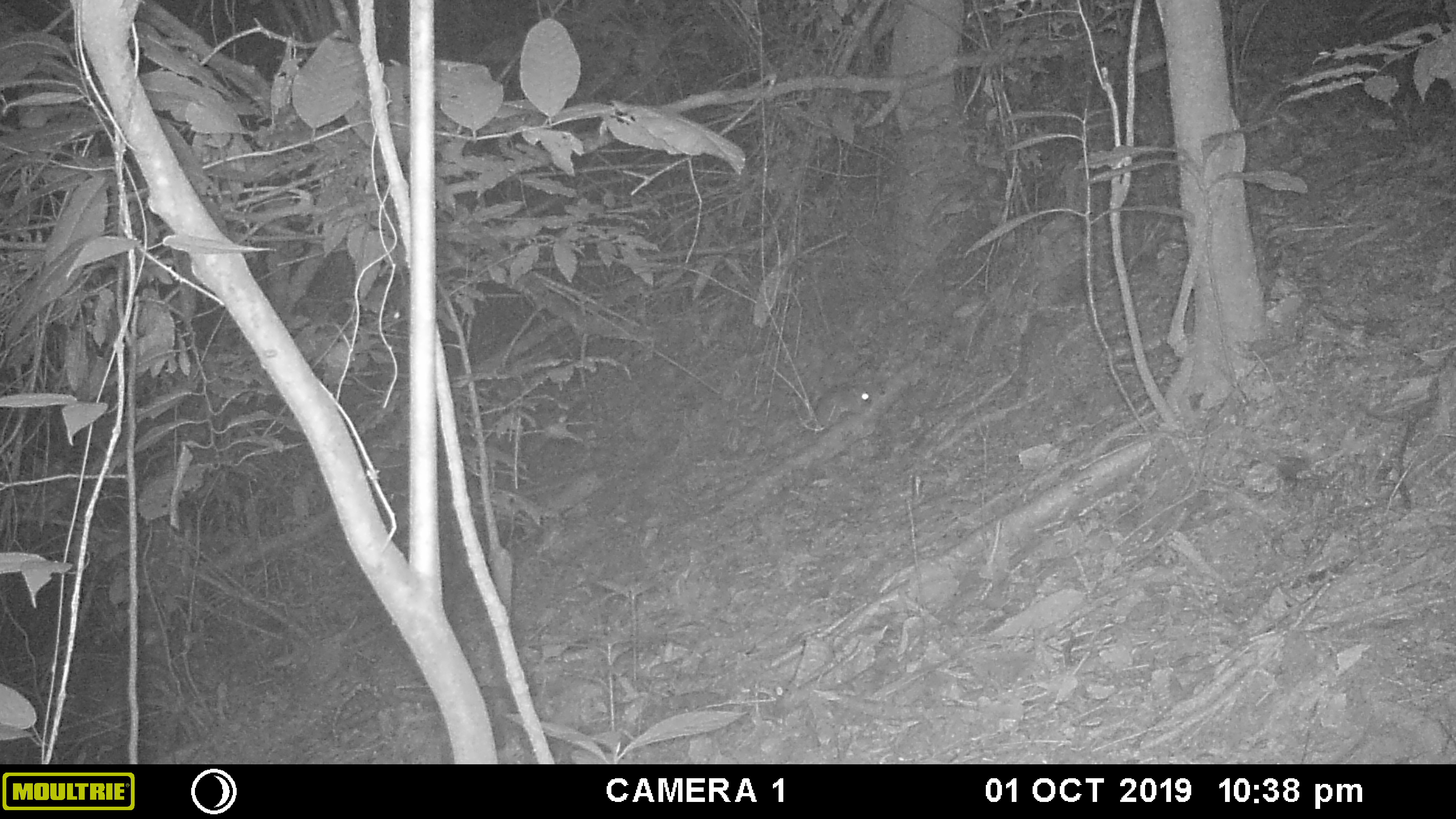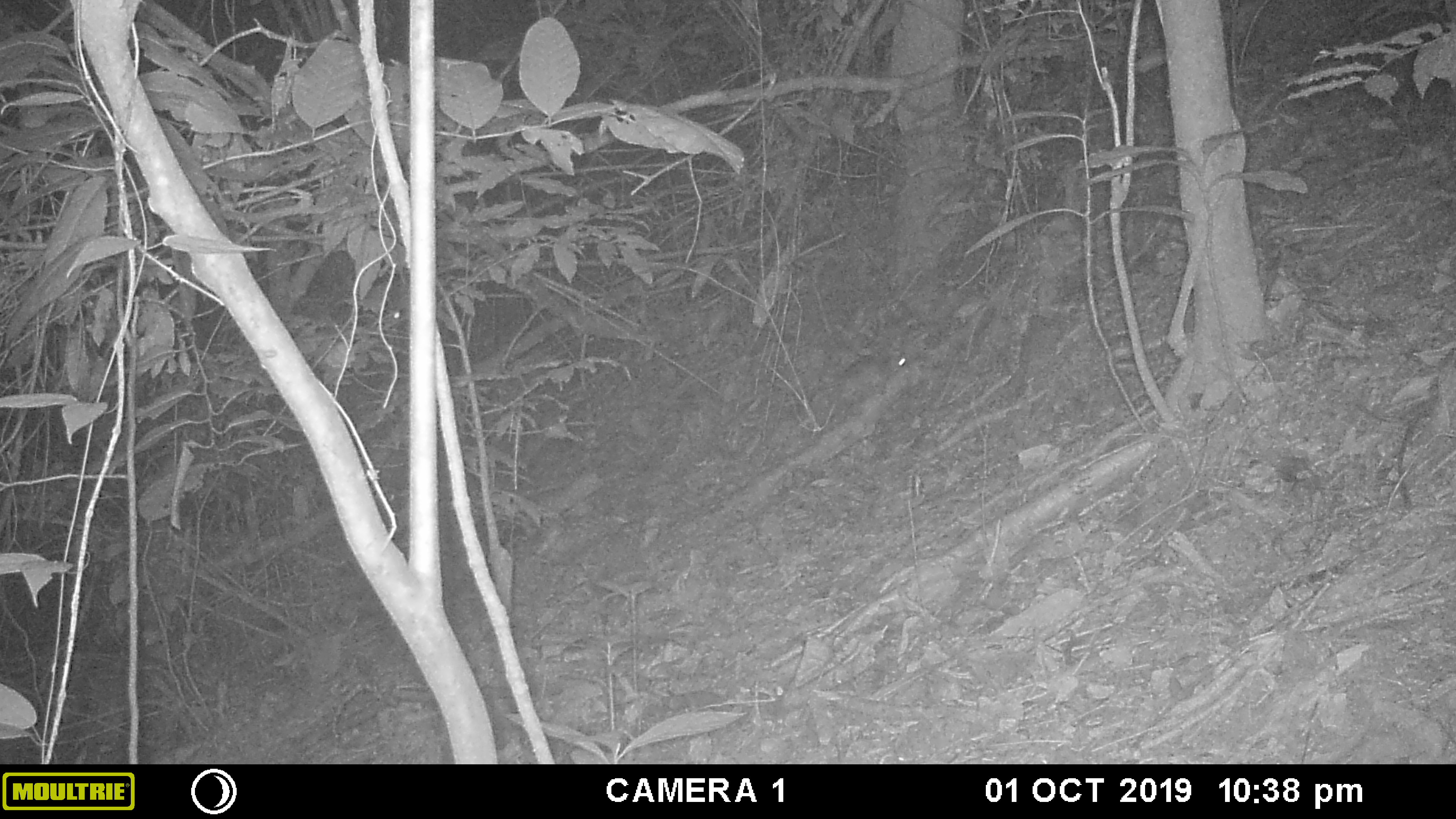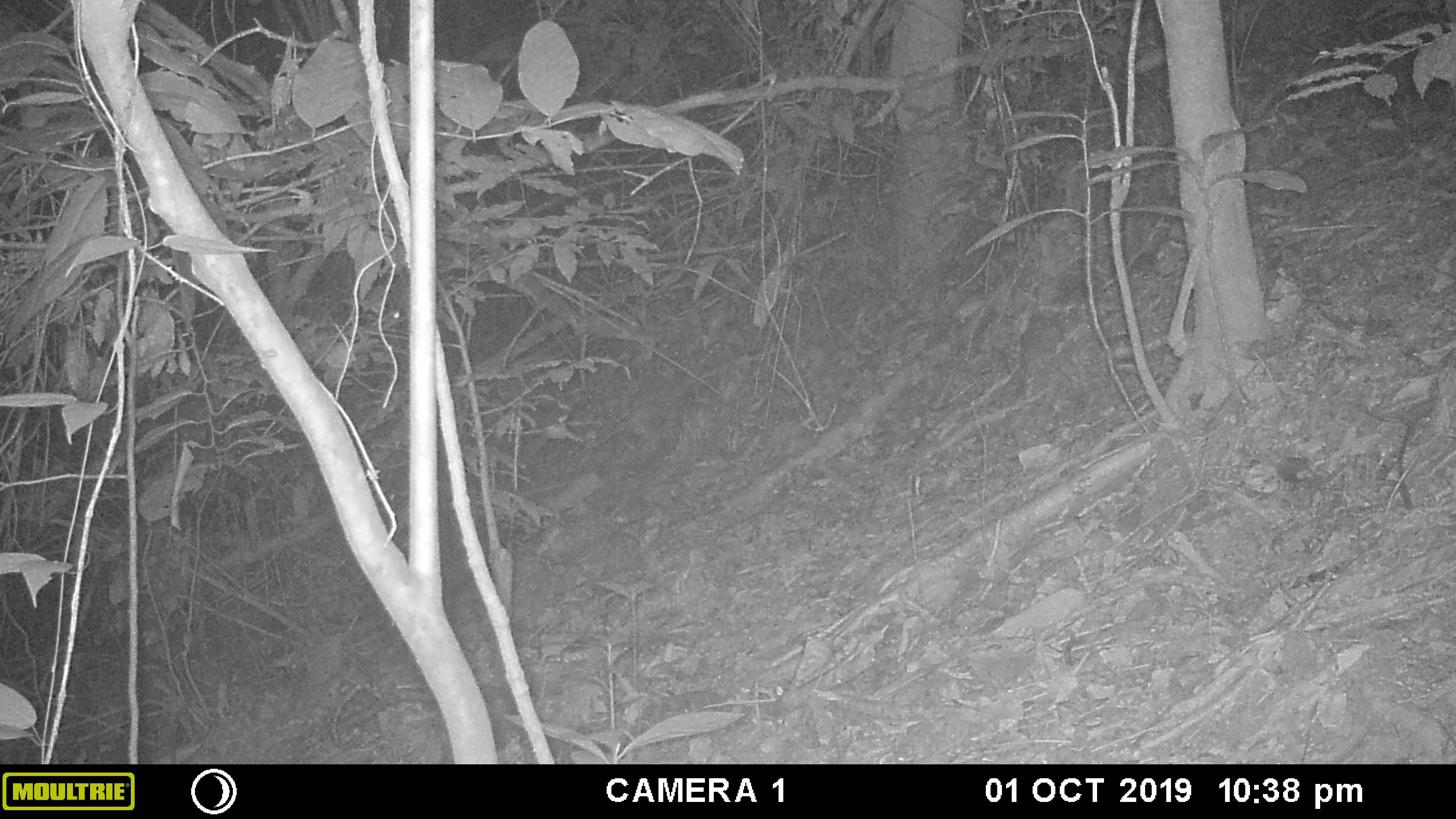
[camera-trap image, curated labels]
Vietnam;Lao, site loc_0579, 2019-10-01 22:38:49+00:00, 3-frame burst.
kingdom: Animalia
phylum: Chordata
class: Mammalia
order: Rodentia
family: Muridae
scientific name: Muridae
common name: old-world mice and rats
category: unidentified murid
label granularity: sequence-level